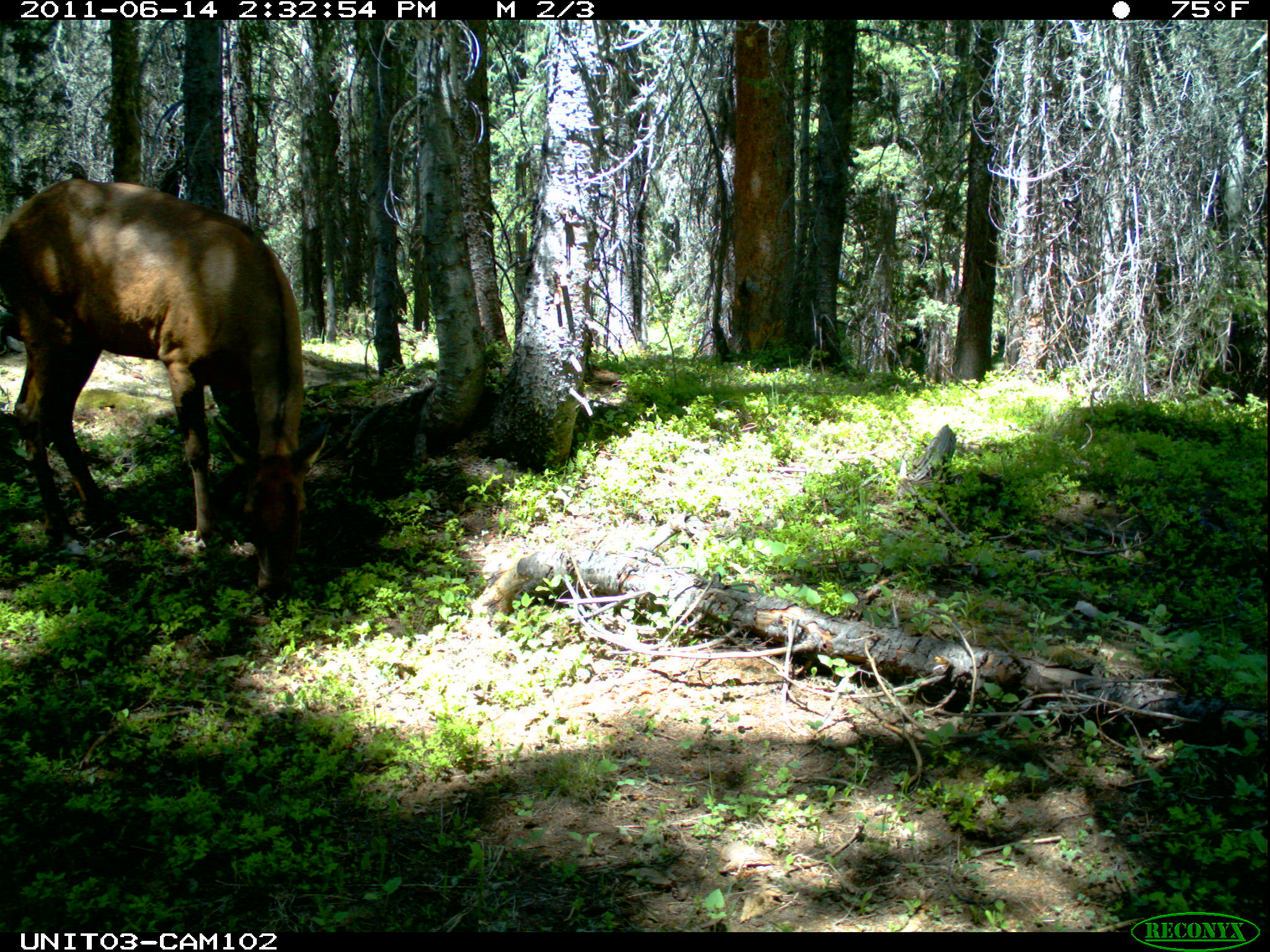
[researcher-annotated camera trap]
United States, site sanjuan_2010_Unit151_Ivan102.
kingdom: Animalia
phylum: Chordata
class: Mammalia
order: Artiodactyla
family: Cervidae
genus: Cervus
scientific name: Cervus elaphus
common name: red deer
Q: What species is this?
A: Cervus elaphus (red deer).